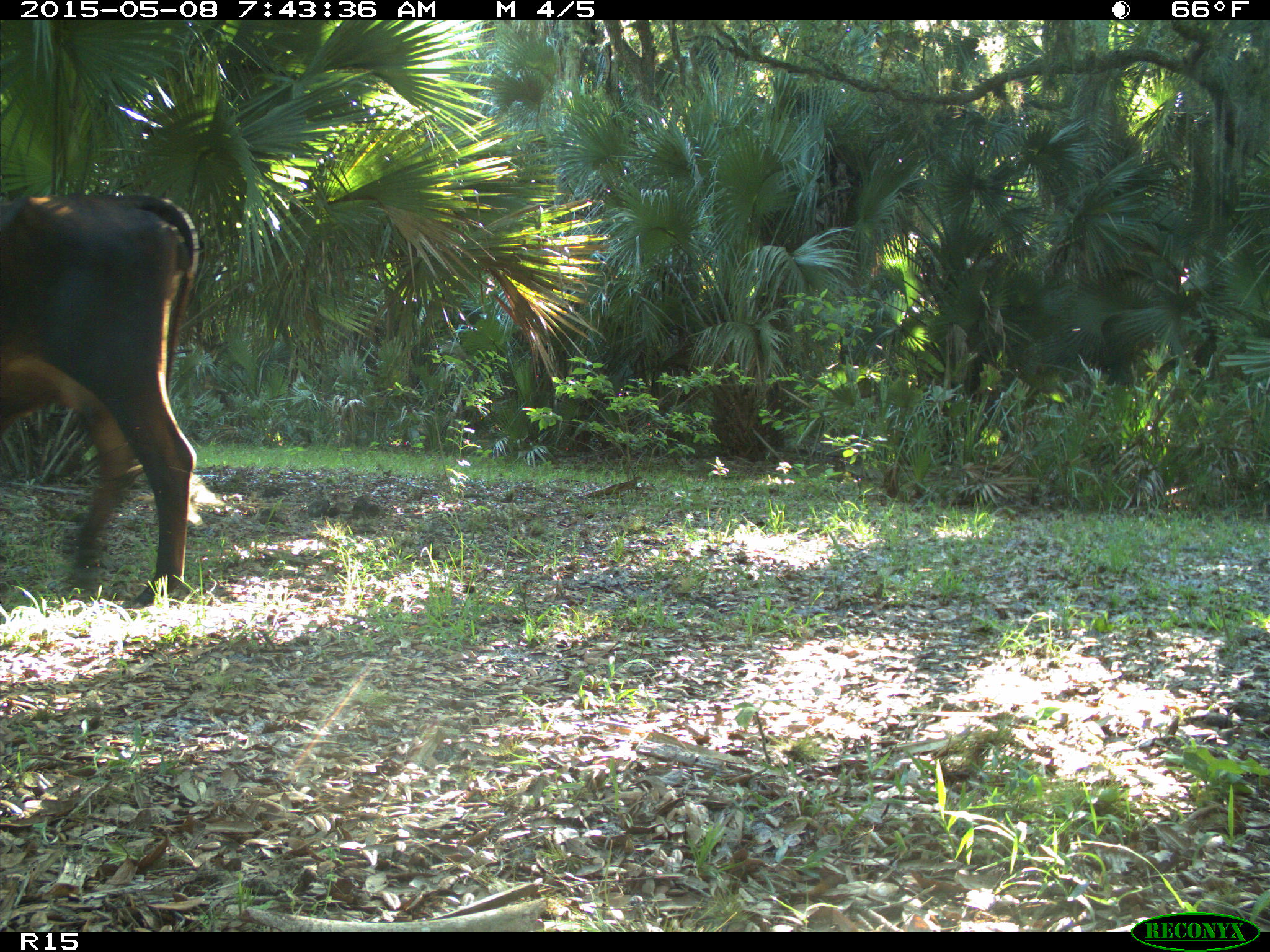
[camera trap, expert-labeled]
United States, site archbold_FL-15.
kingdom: Animalia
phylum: Chordata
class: Mammalia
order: Artiodactyla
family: Bovidae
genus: Bos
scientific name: Bos taurus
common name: domestic cow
Bos taurus (domestic cow).